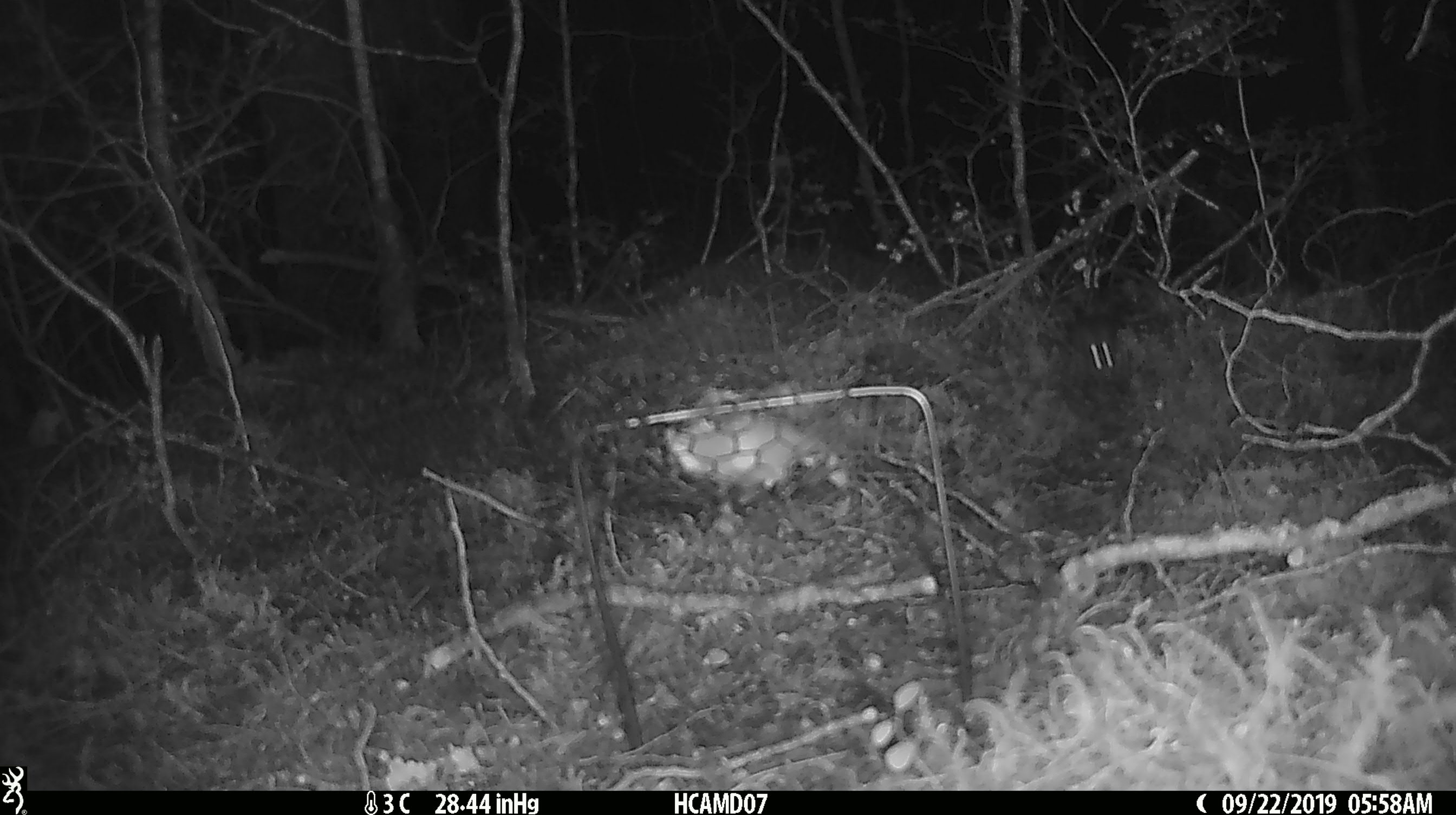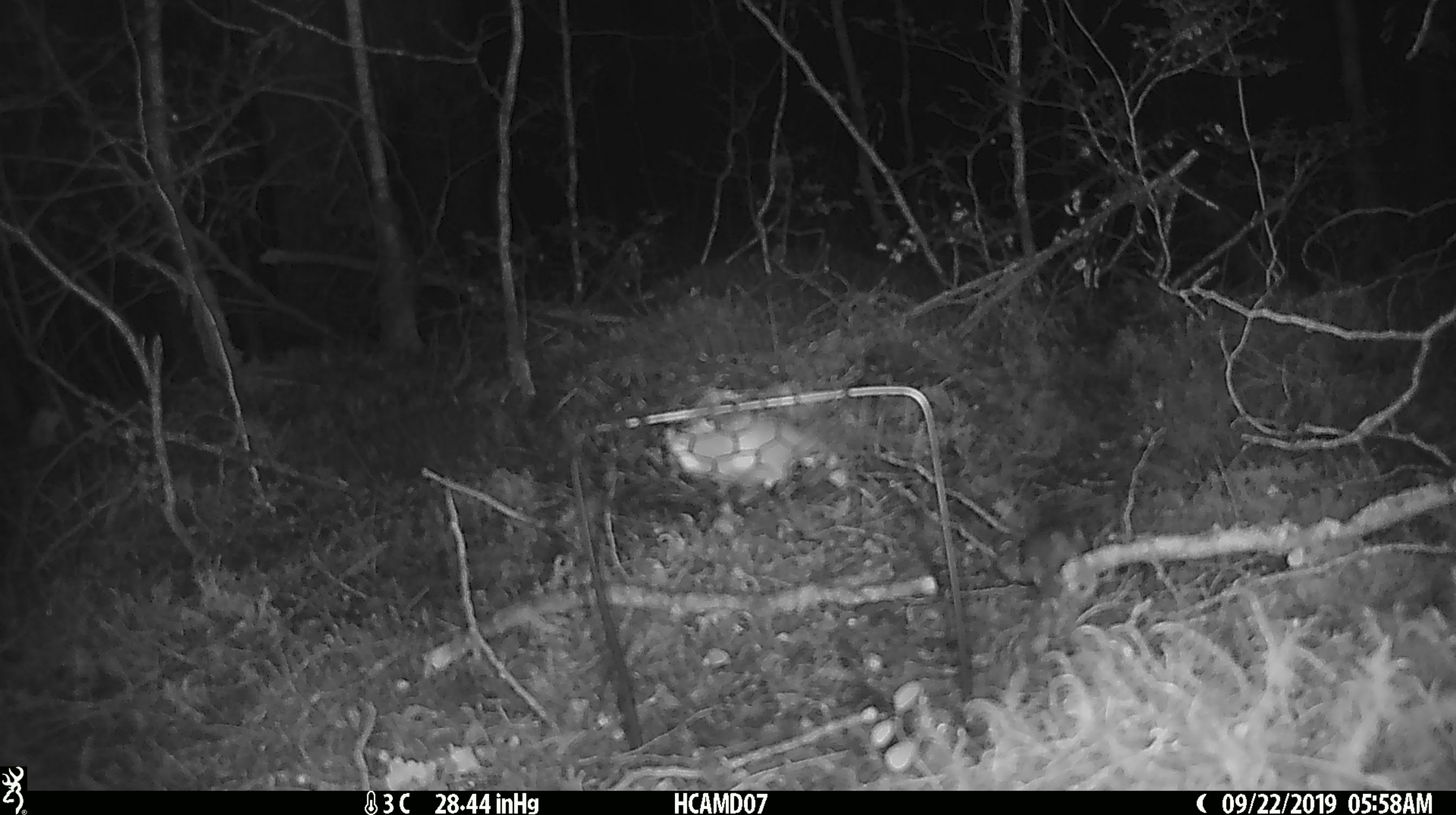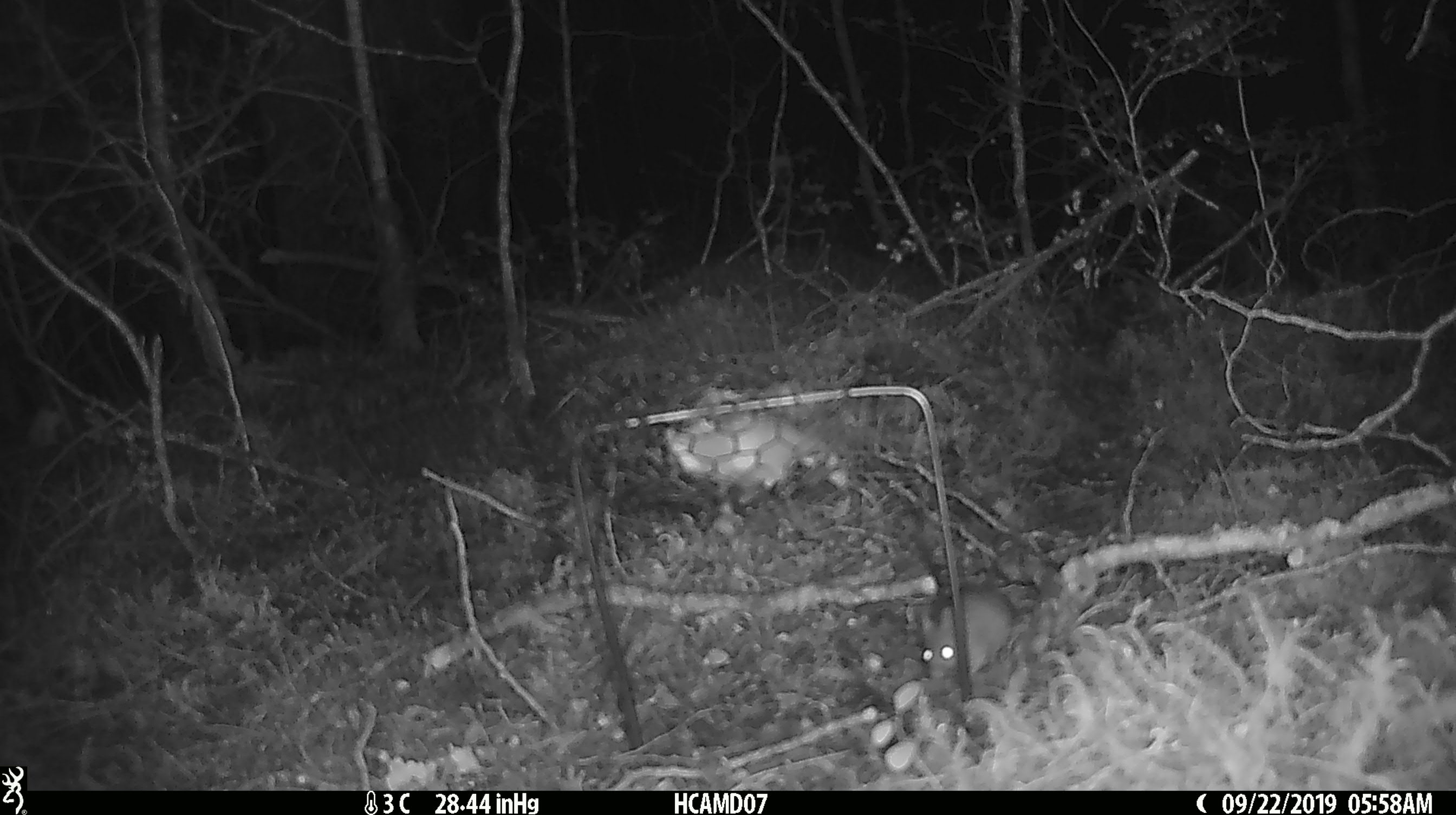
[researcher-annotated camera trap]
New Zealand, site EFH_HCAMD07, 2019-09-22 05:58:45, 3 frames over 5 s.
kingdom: Animalia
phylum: Chordata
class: Mammalia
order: Rodentia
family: Muridae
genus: Mus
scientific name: Mus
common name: mouse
Mouse (Mus).